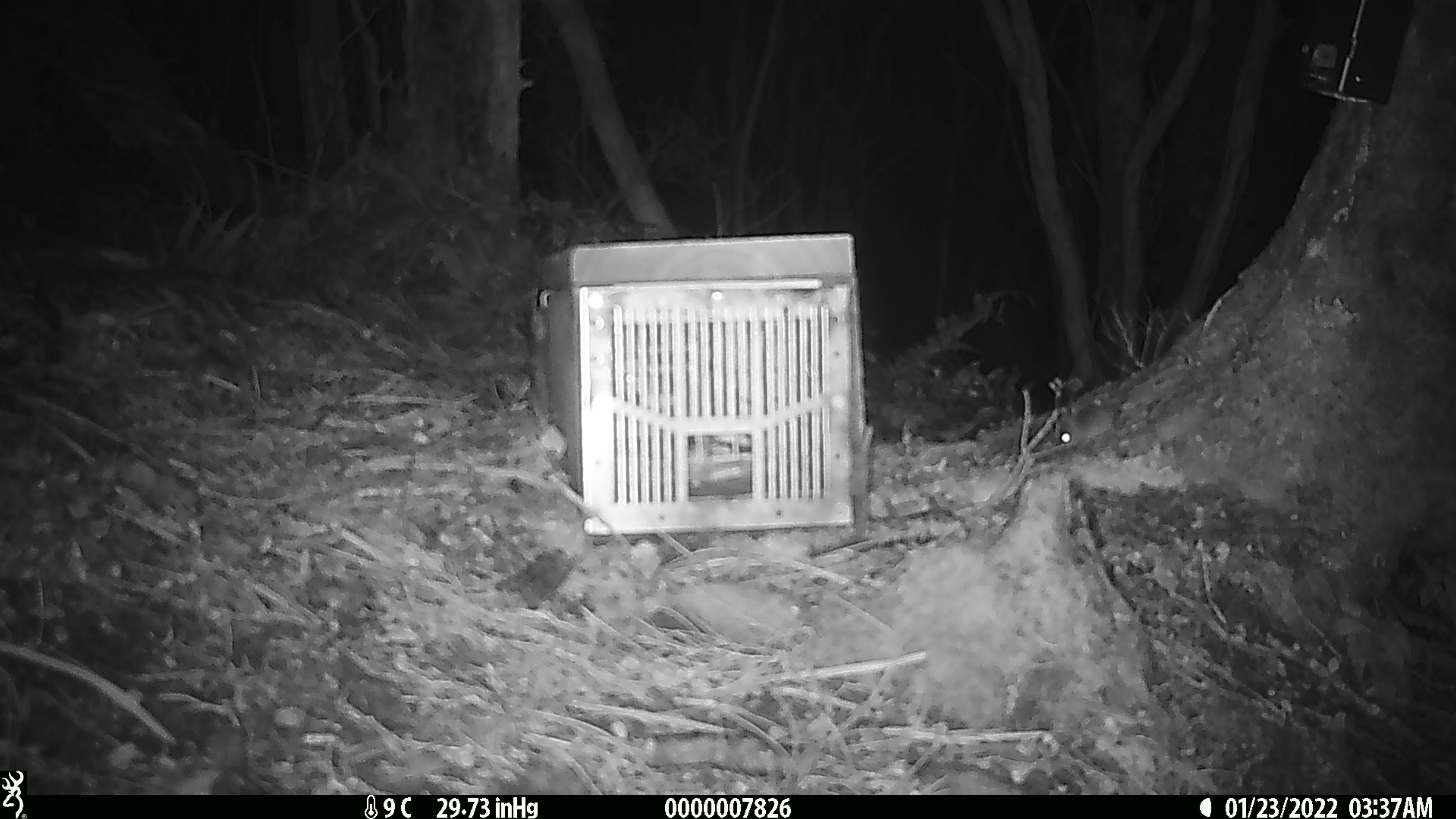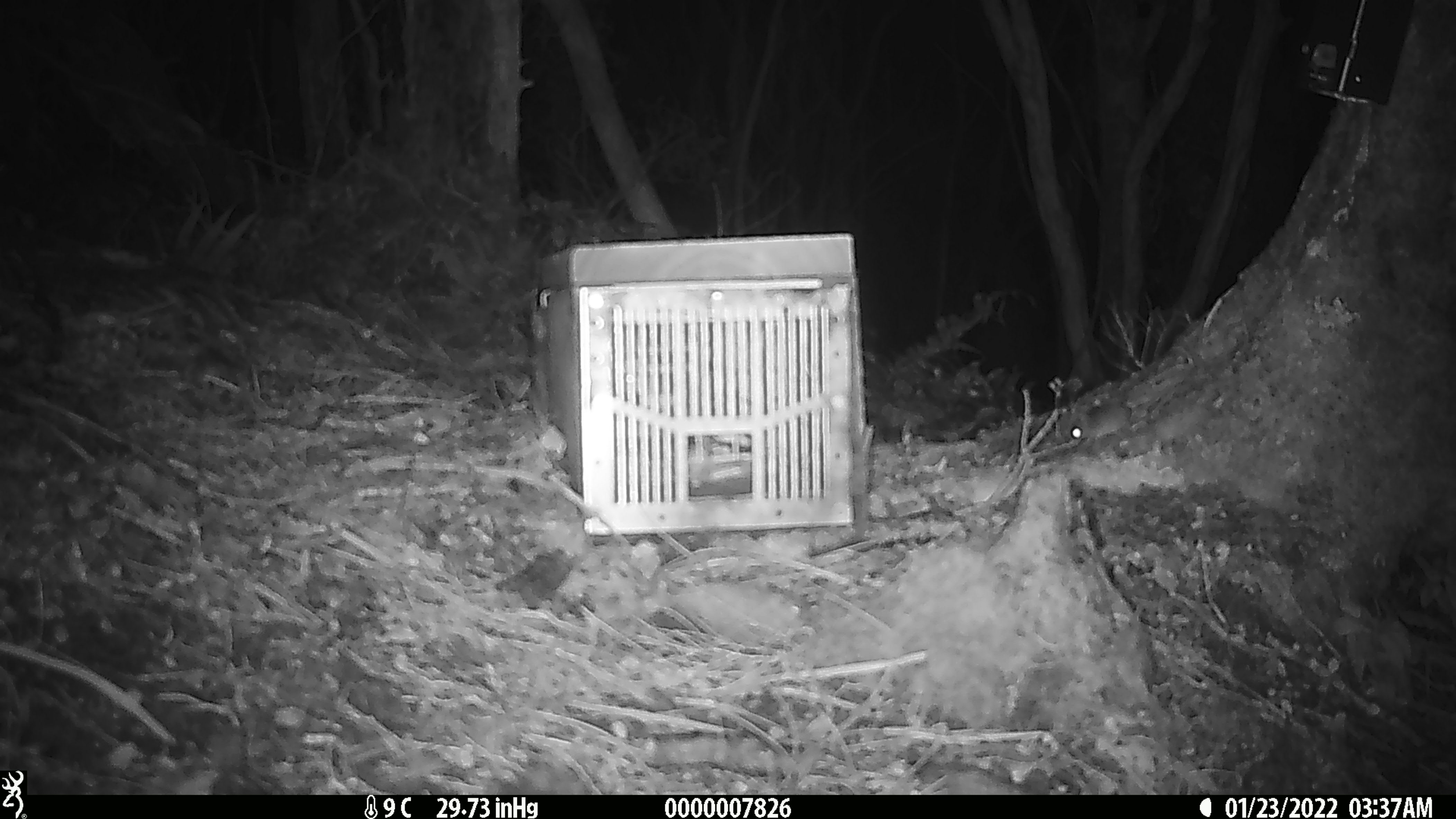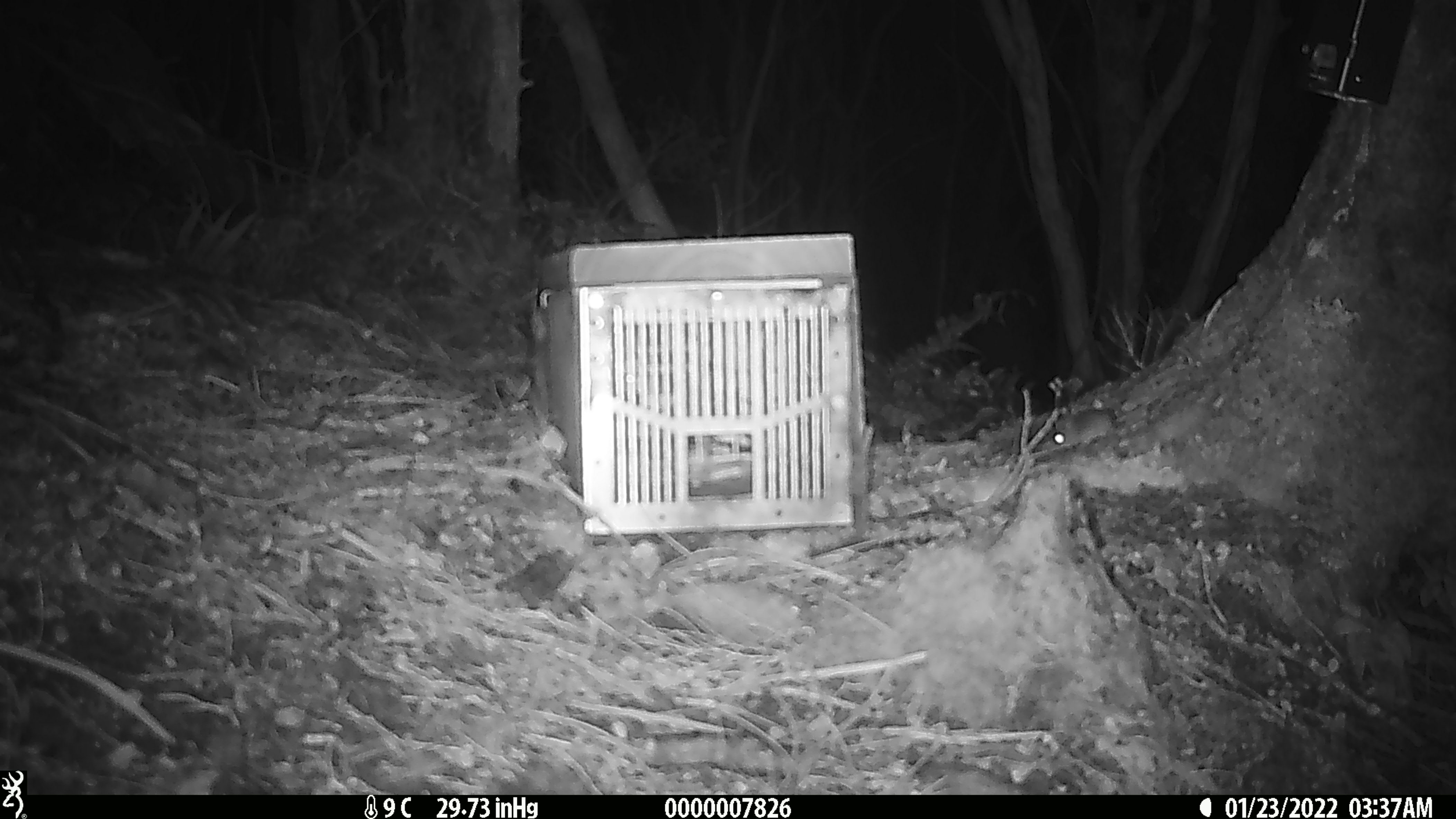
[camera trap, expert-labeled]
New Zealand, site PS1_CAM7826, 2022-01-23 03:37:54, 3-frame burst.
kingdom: Animalia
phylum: Chordata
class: Mammalia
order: Rodentia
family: Muridae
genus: Mus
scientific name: Mus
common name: mouse